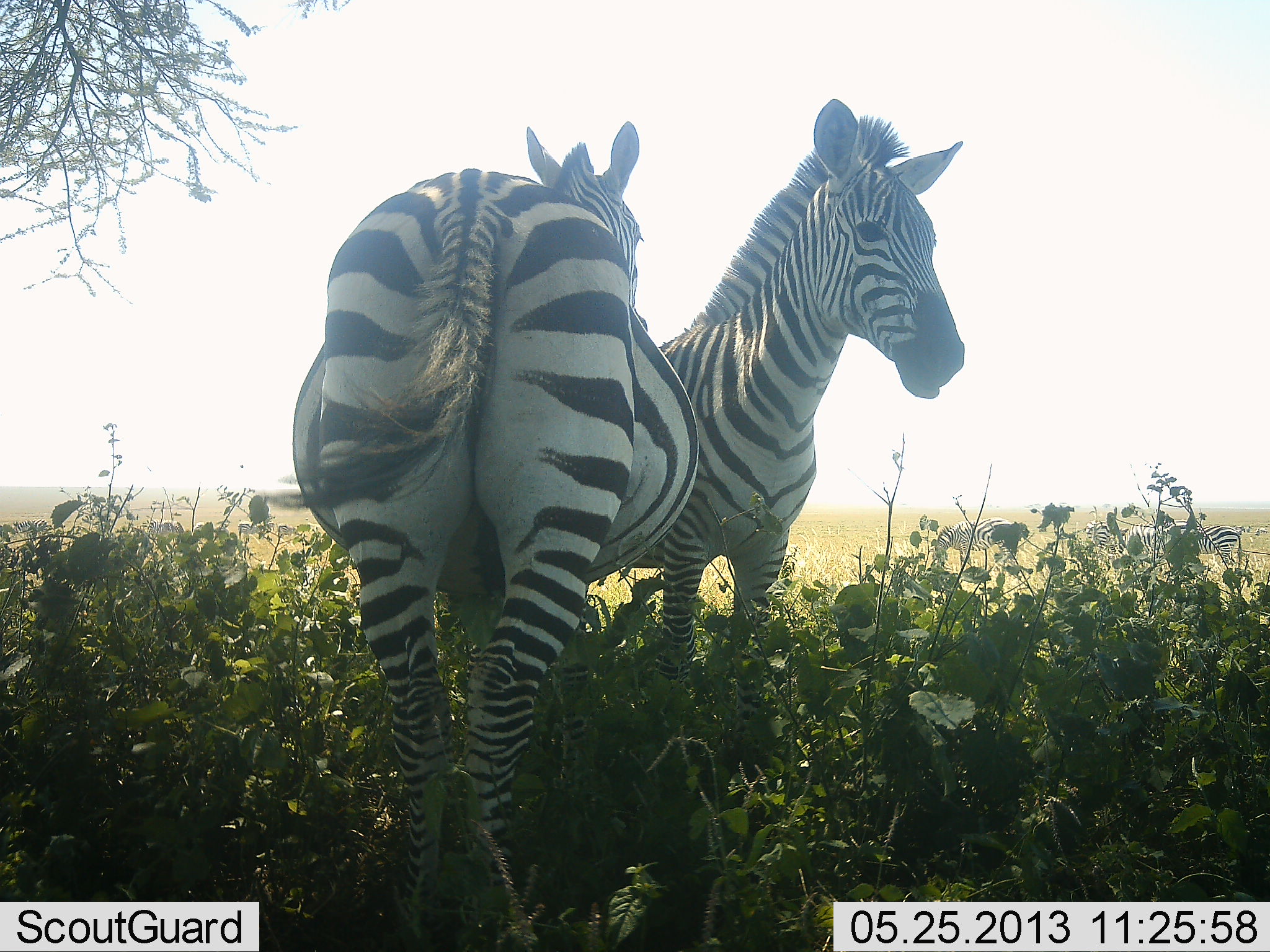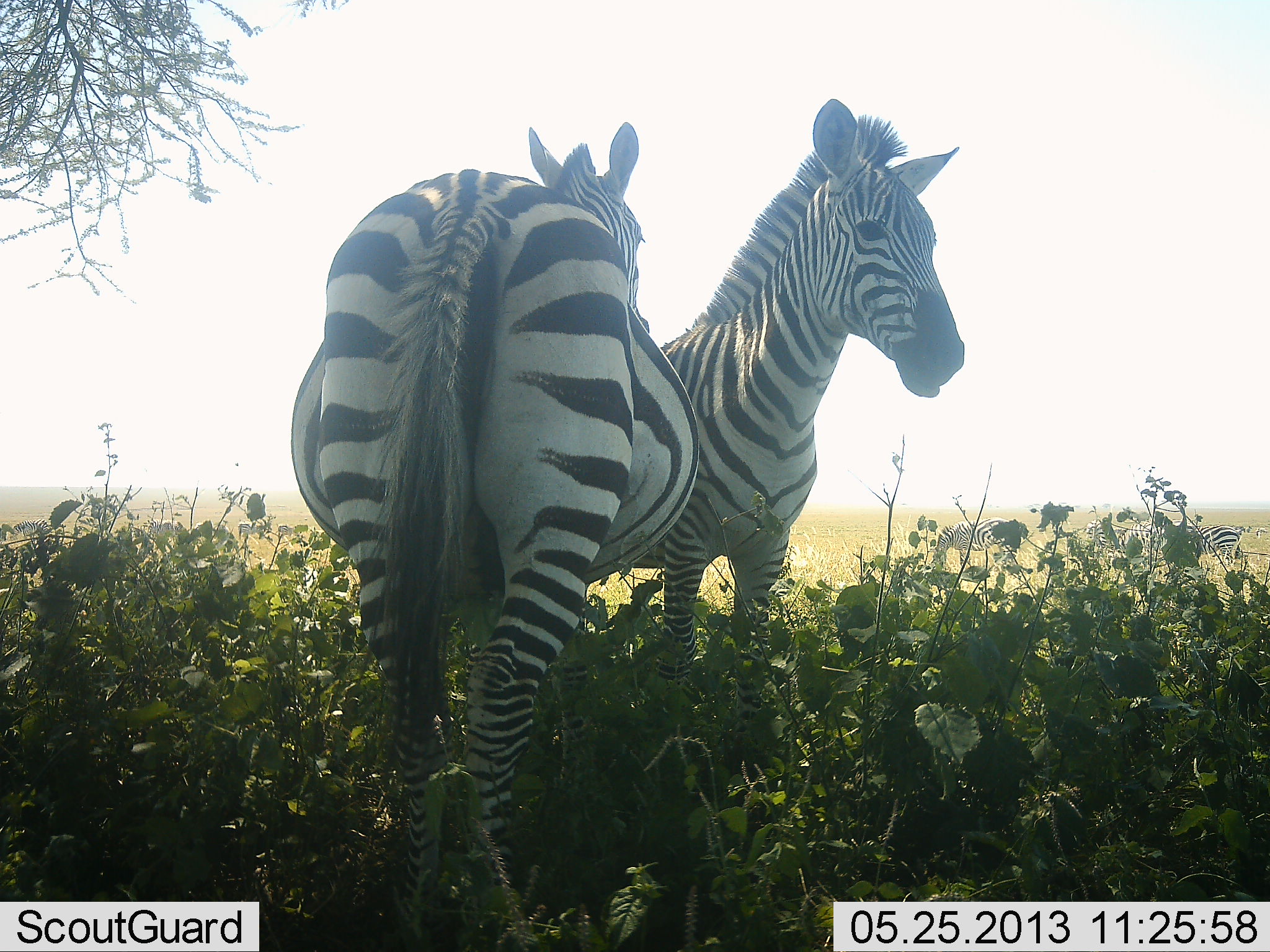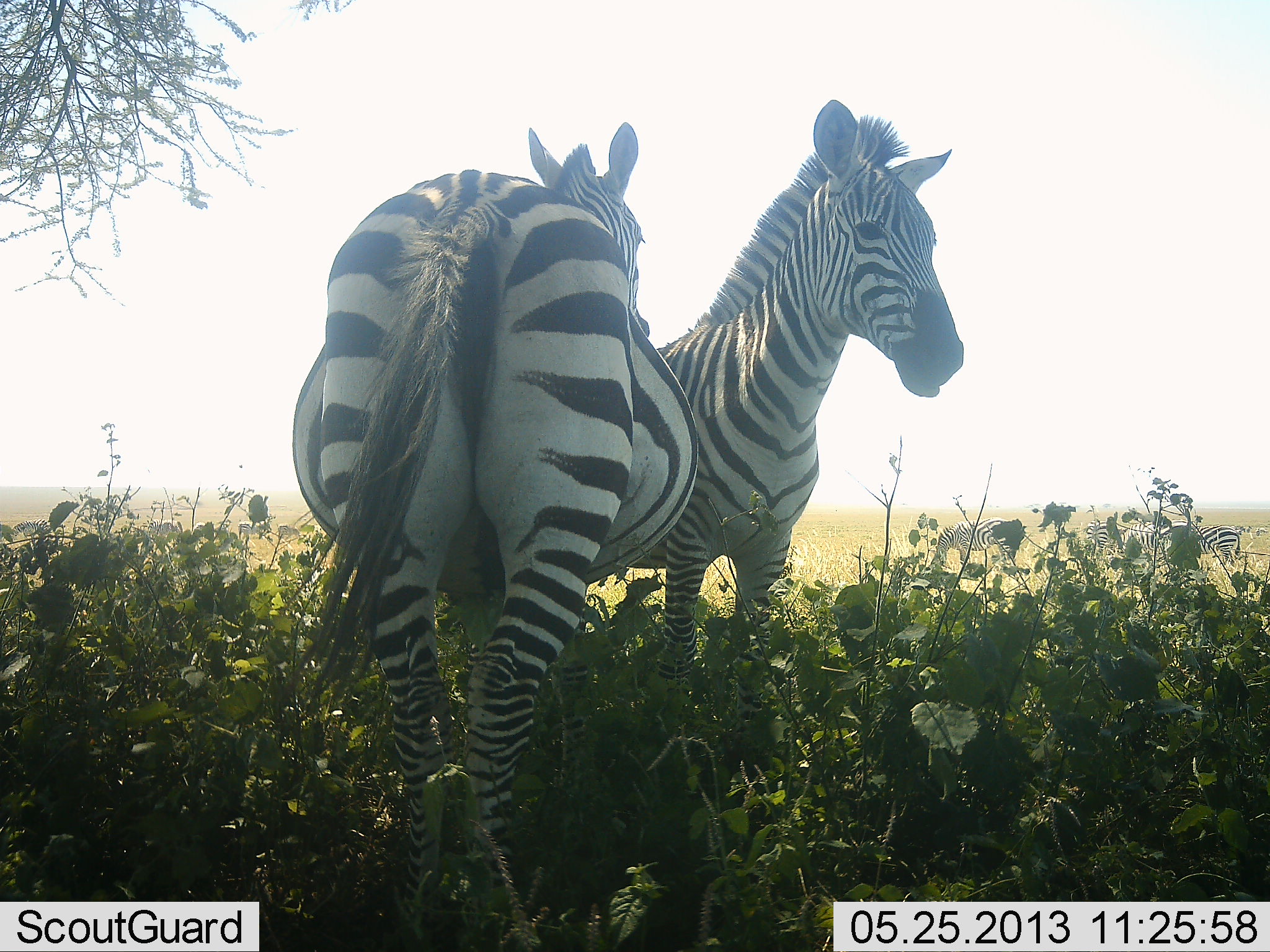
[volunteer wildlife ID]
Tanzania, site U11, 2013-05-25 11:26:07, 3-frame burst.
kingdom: Animalia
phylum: Chordata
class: Mammalia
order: Perissodactyla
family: Equidae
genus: Equus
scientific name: Equus quagga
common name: plains zebra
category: zebra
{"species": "zebra (plains zebra) (Equus quagga)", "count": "2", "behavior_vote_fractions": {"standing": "94%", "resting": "0%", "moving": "6%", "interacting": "12%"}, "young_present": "6%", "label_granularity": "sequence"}